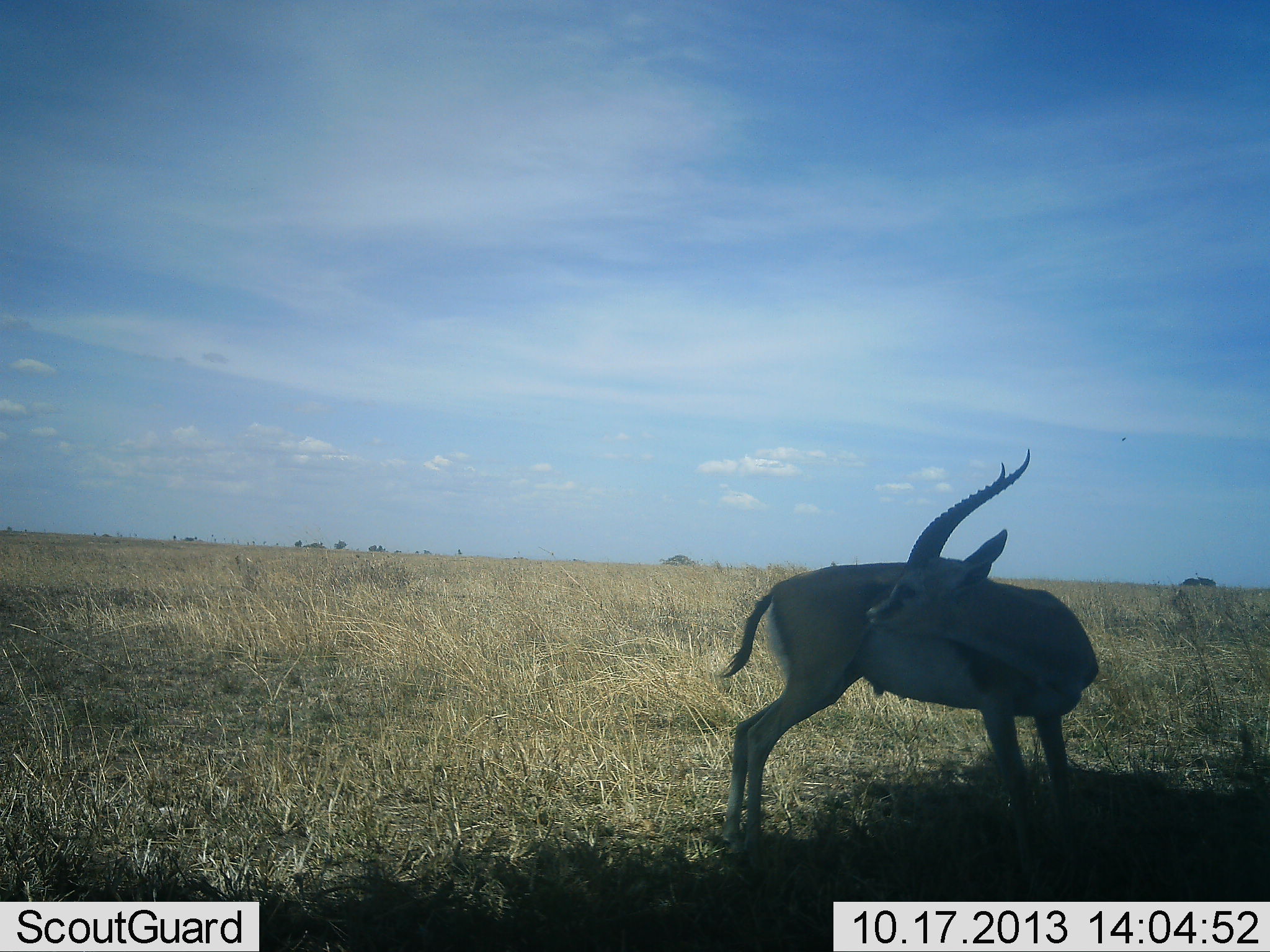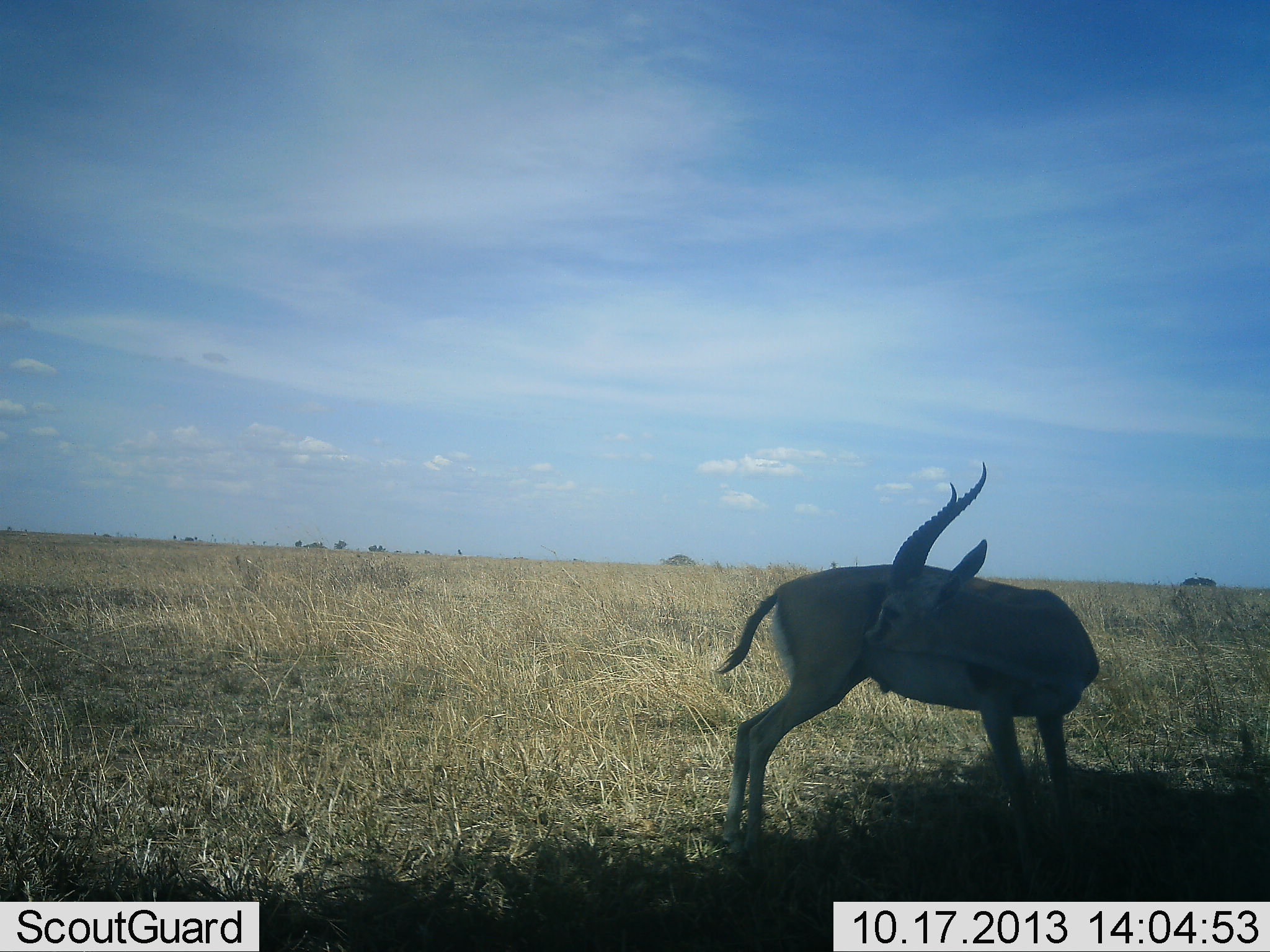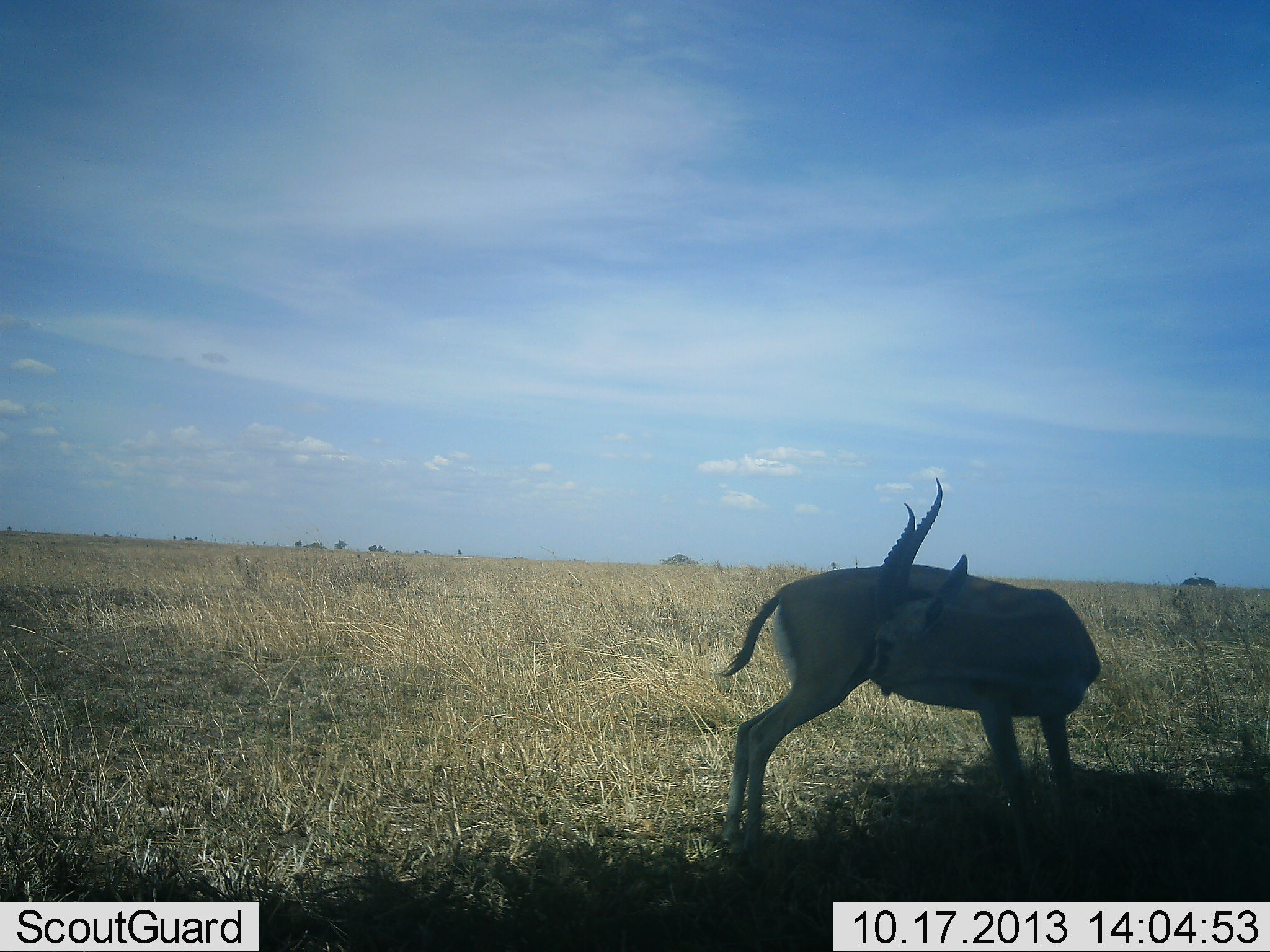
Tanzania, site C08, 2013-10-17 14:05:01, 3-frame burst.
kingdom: Animalia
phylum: Chordata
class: Mammalia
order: Artiodactyla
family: Bovidae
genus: Eudorcas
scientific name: Eudorcas thomsonii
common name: thomson's gazelle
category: gazellethomsons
Gazellethomsons (thomson's gazelle) (Eudorcas thomsonii), count 1. Behavior (volunteer vote fractions): standing 90%, resting 0%, moving 0%, interacting 10%. Young present (vote fraction): 0%. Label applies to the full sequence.